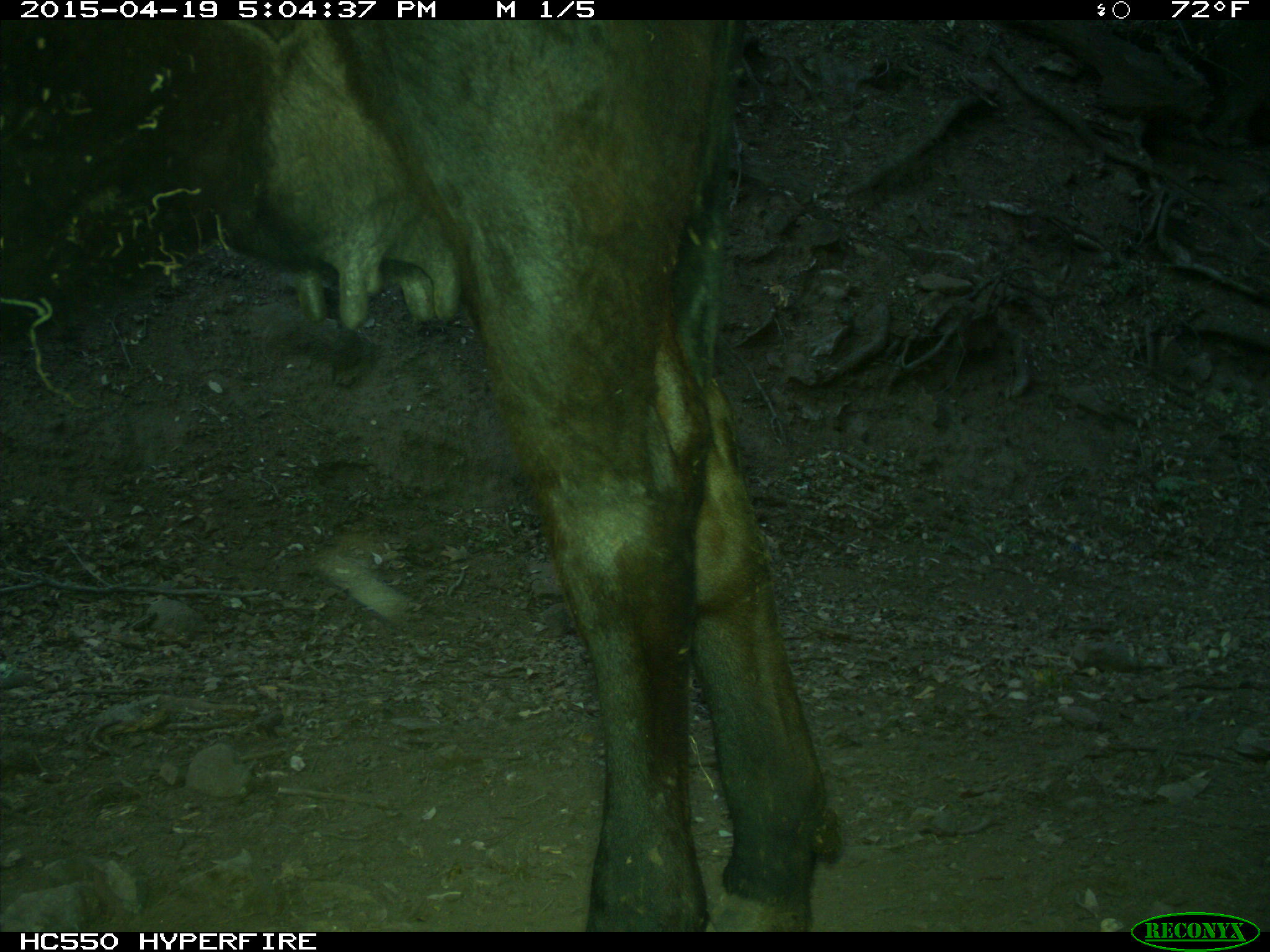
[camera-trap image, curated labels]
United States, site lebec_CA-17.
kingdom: Animalia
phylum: Chordata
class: Mammalia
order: Artiodactyla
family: Bovidae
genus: Bos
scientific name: Bos taurus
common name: domestic cow